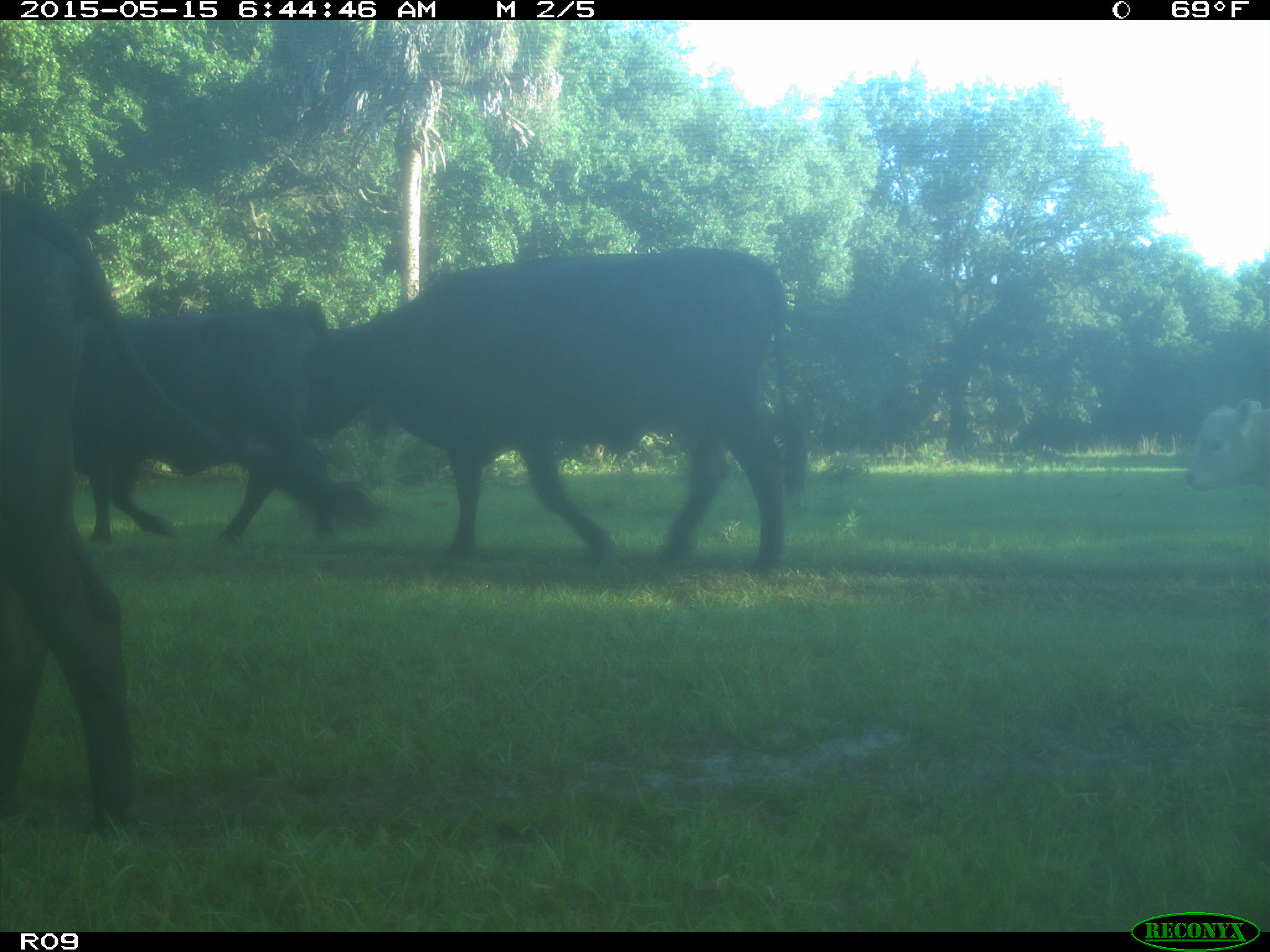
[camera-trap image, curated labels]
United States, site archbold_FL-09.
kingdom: Animalia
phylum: Chordata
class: Mammalia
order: Artiodactyla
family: Bovidae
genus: Bos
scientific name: Bos taurus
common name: domestic cow